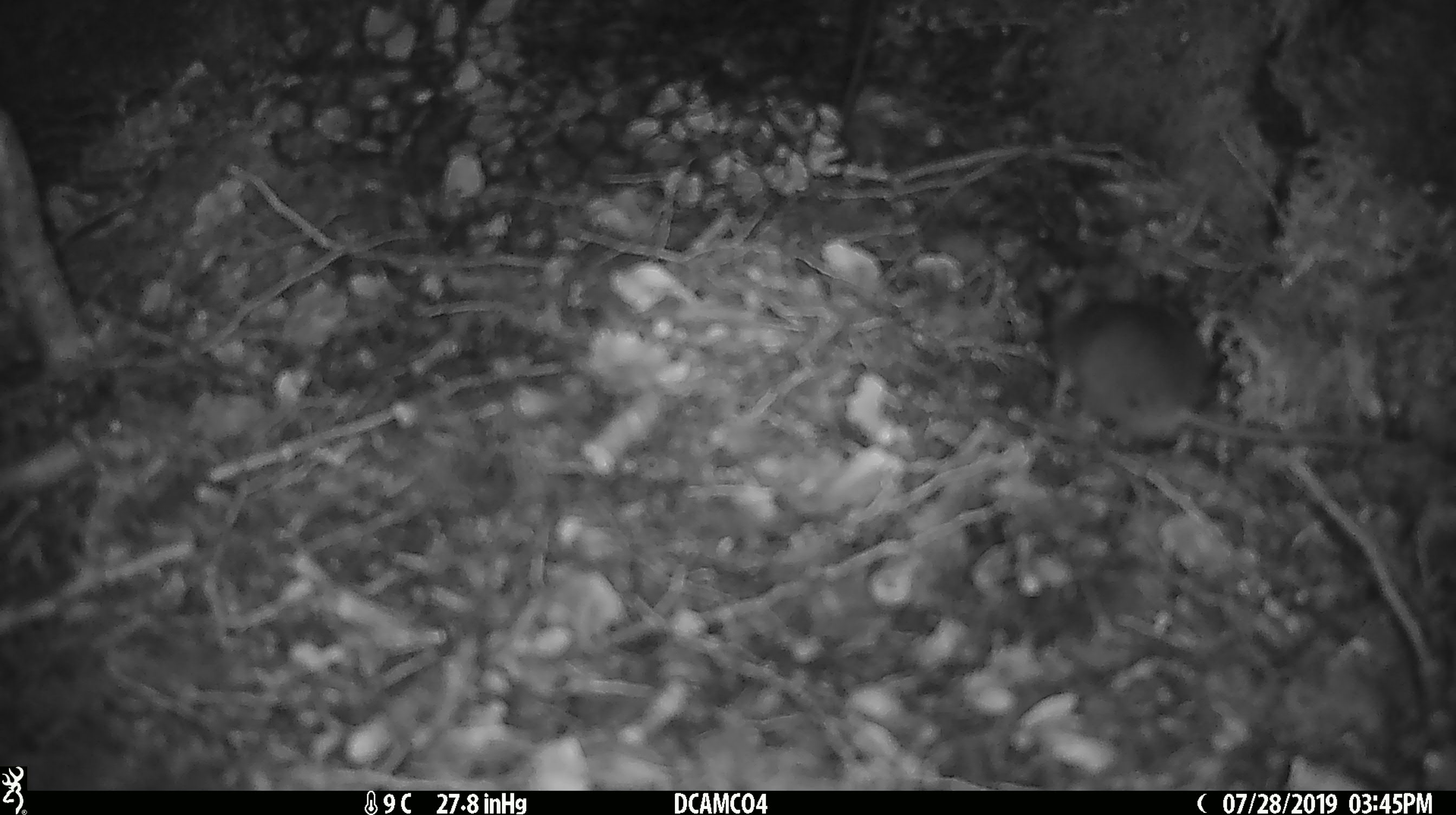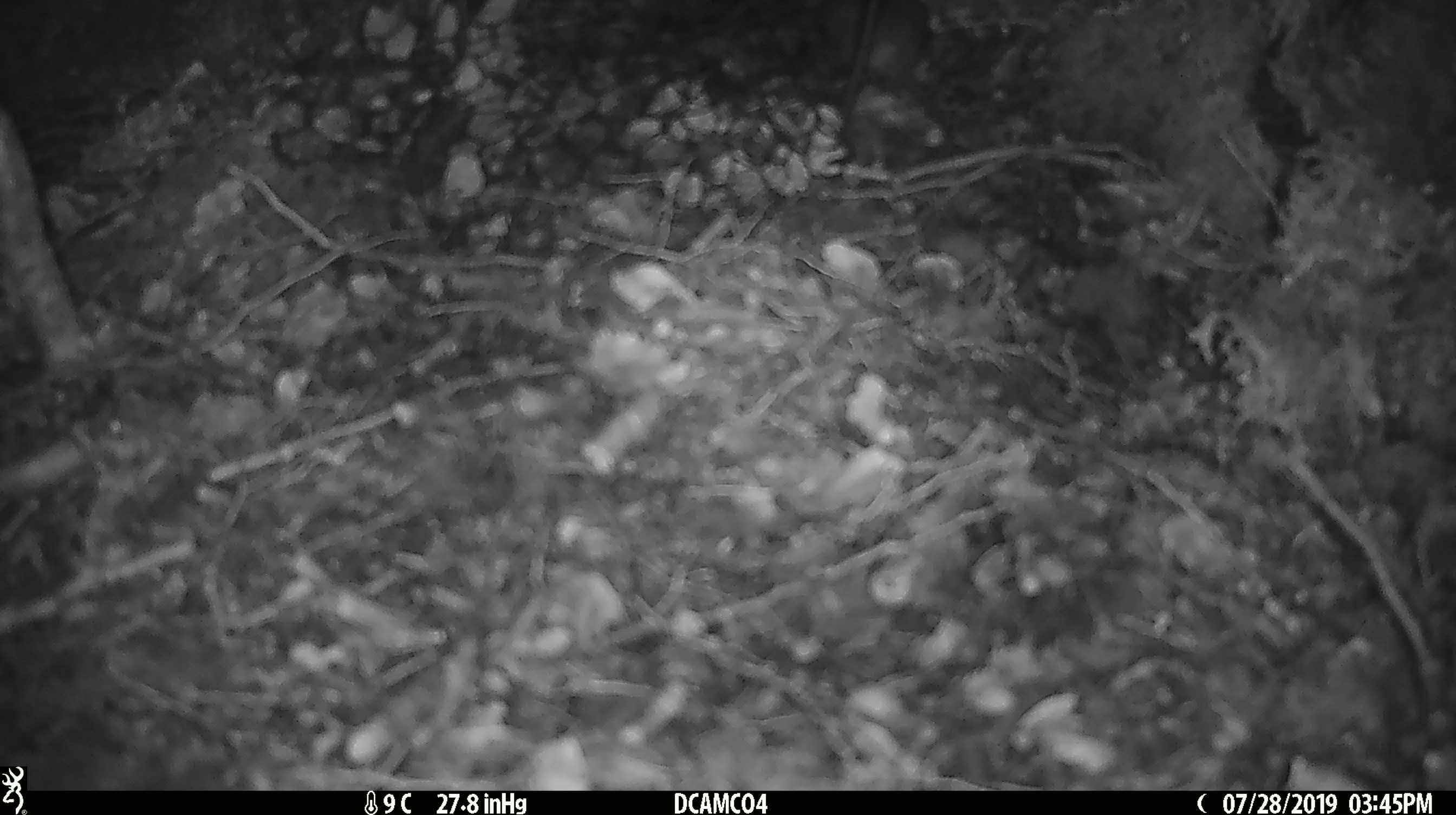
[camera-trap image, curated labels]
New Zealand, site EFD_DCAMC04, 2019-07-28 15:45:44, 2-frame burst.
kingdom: Animalia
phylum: Chordata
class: Mammalia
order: Rodentia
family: Muridae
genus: Mus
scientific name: Mus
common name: mouse